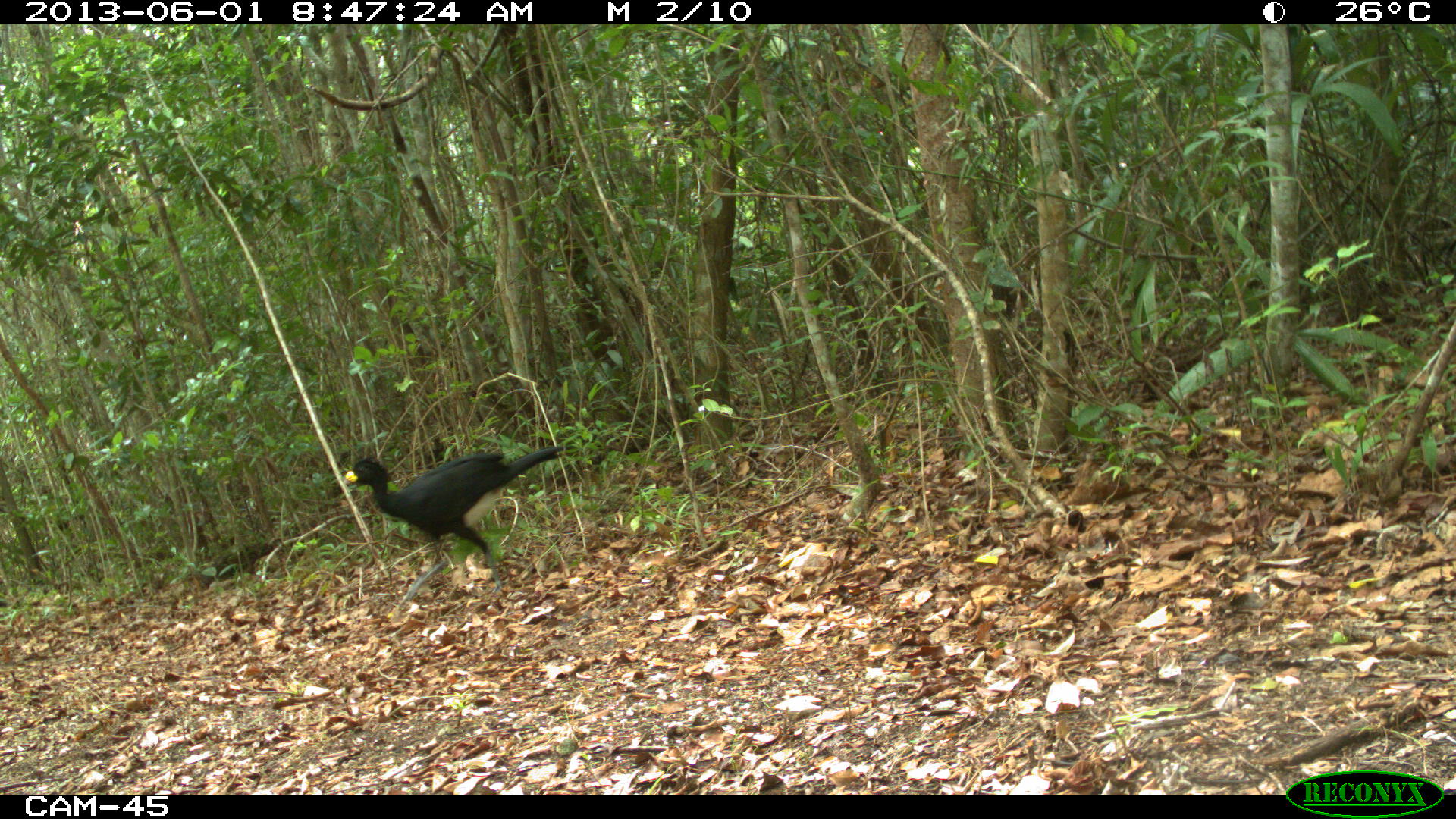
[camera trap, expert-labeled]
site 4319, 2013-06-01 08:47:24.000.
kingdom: Animalia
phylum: Chordata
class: Aves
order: Galliformes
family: Cracidae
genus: Crax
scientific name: Crax rubra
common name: great curassow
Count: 2.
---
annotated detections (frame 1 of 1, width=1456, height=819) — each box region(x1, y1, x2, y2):
crax rubra: region(344, 443, 564, 601)